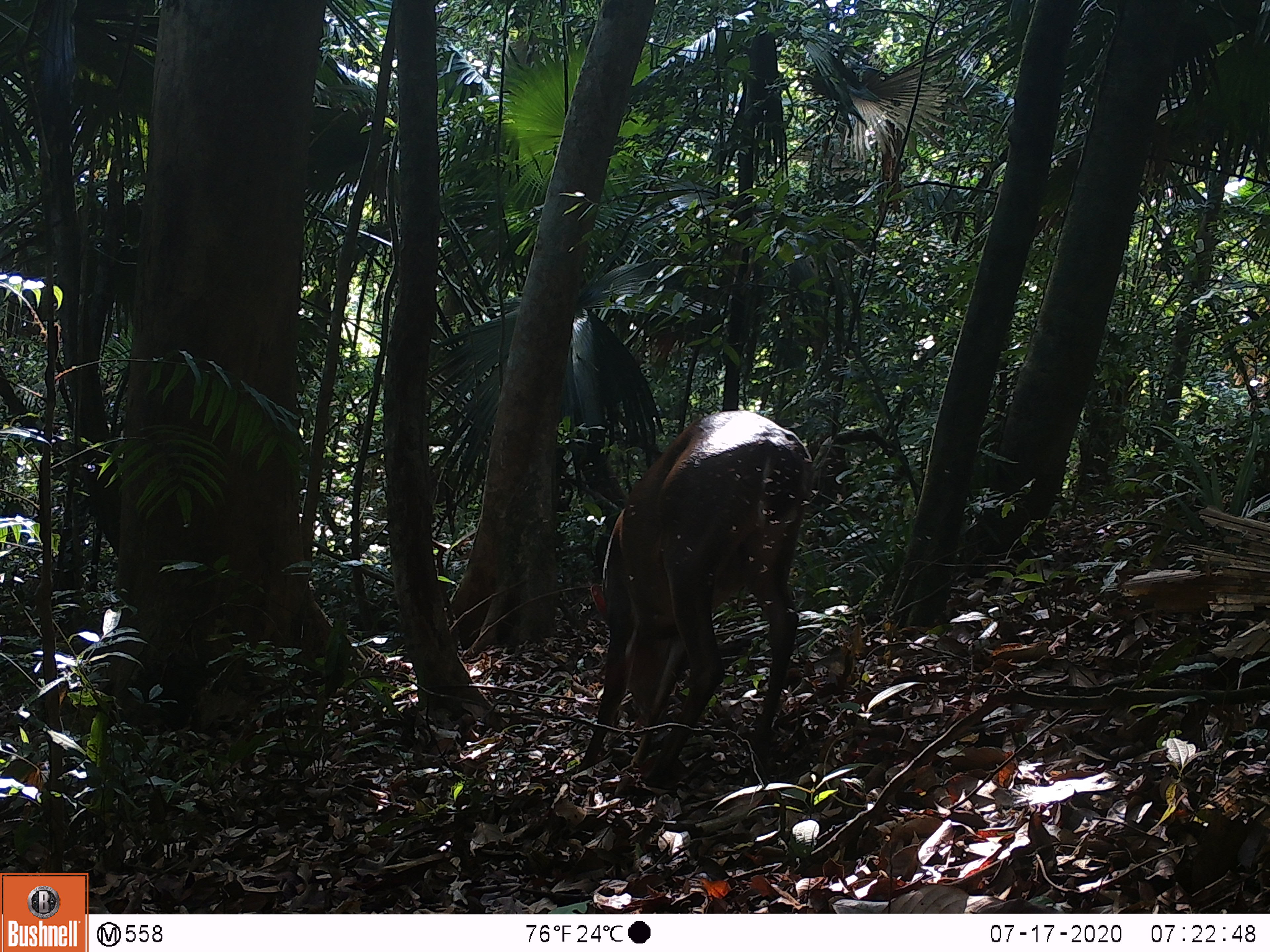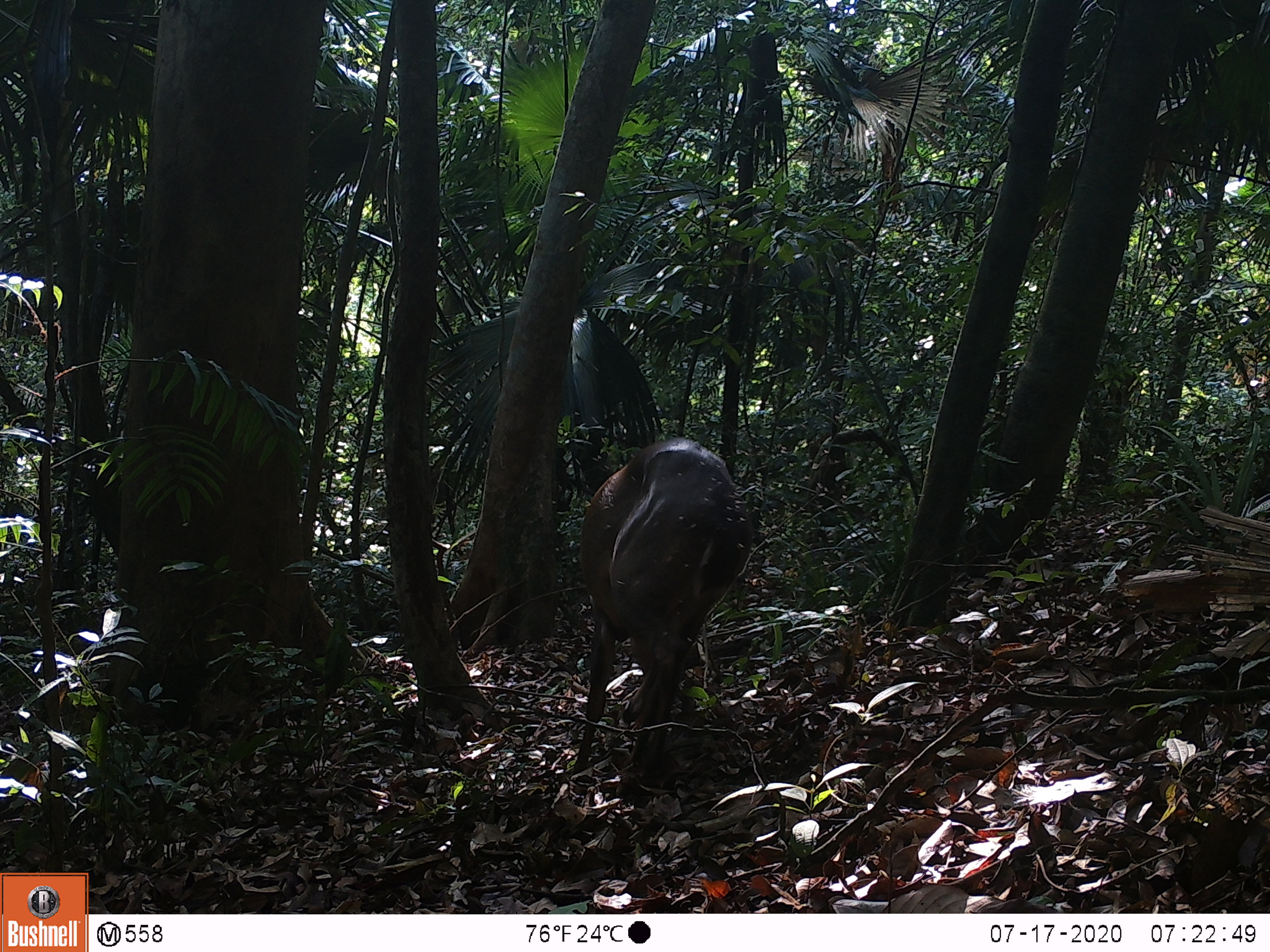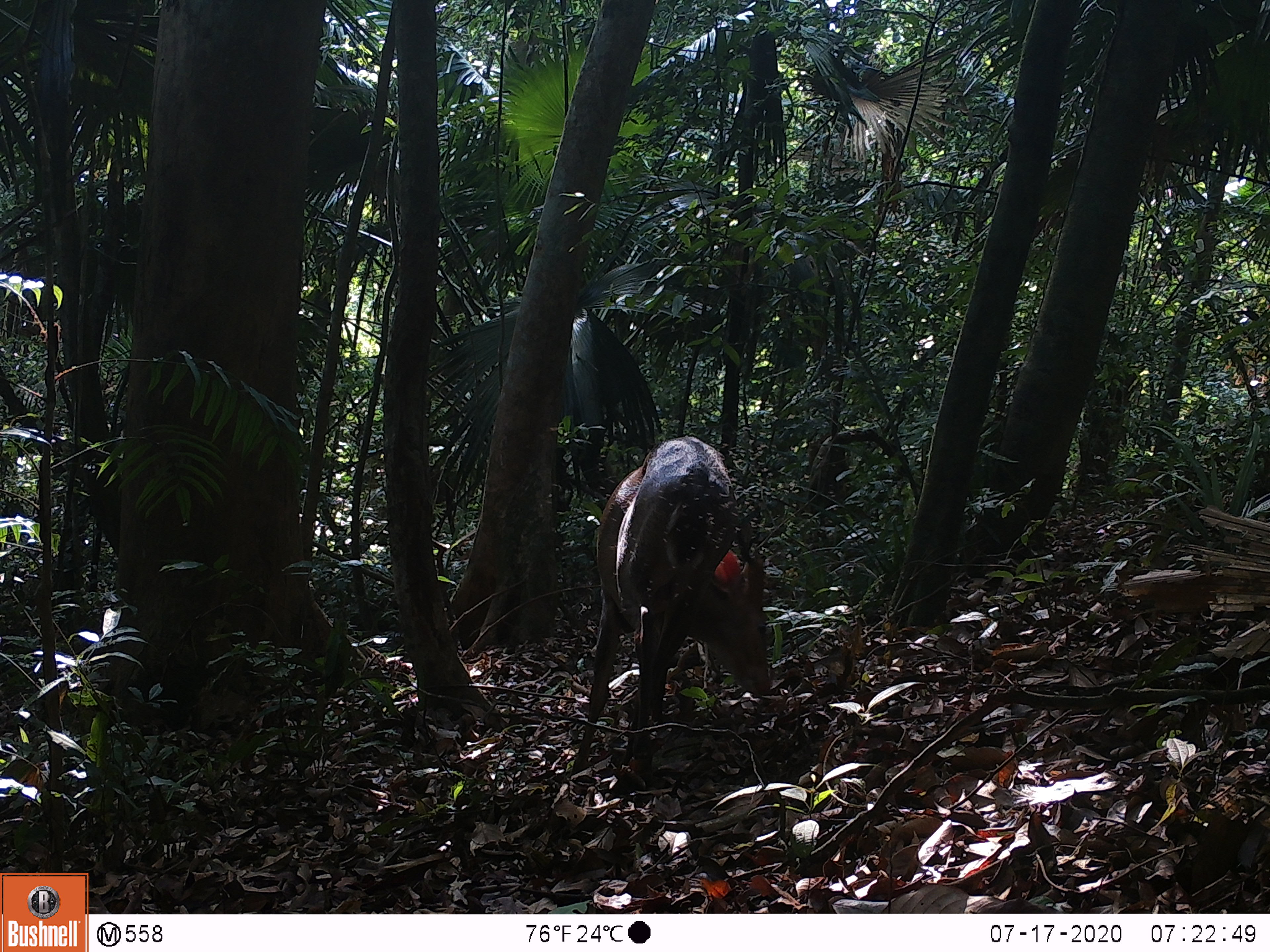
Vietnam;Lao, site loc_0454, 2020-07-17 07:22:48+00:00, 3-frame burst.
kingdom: Animalia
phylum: Chordata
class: Mammalia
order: Artiodactyla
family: Cervidae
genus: Muntiacus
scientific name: Muntiacus vuquangensis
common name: large-antlered muntjac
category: large antlered muntjac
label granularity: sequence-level